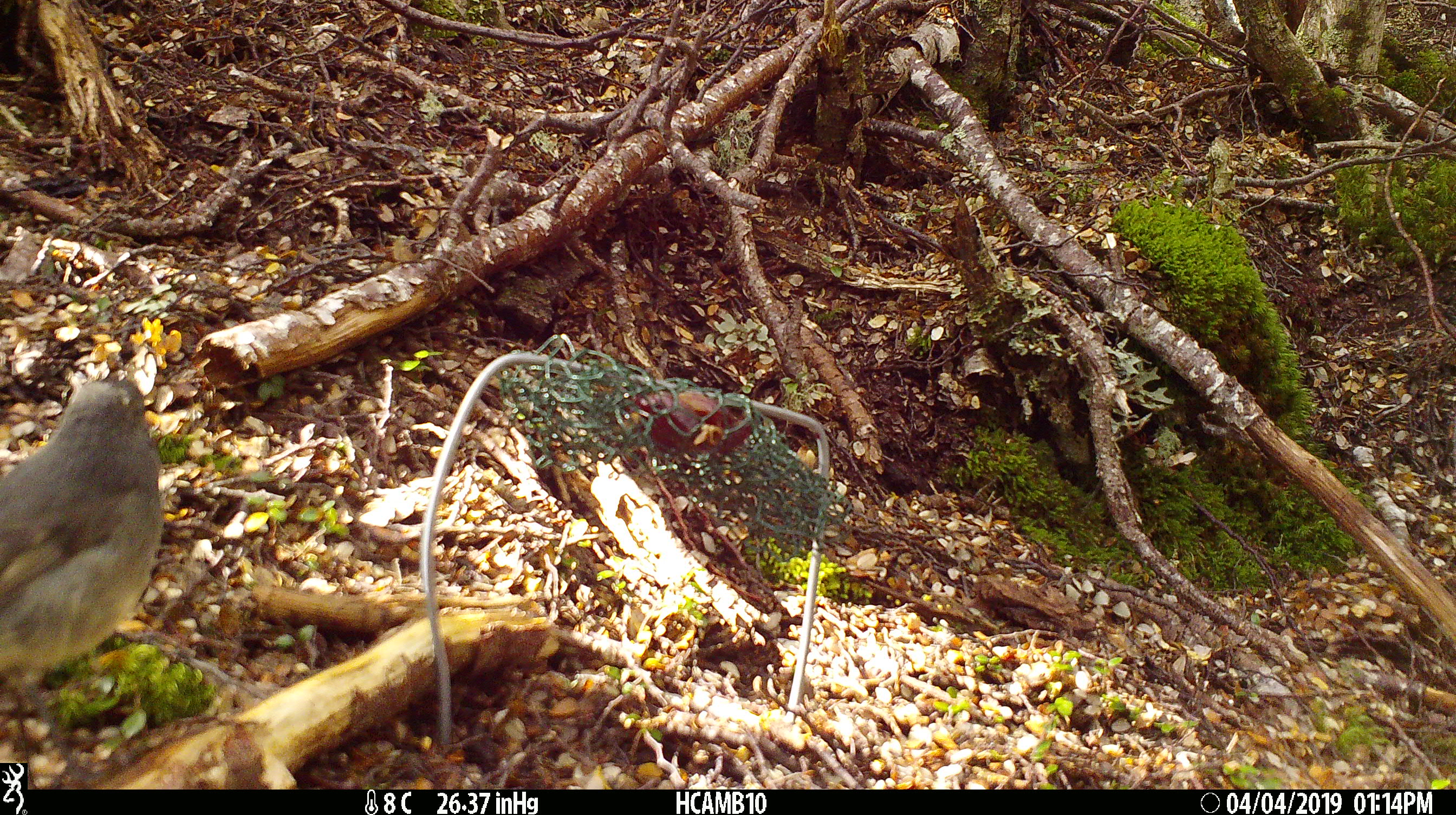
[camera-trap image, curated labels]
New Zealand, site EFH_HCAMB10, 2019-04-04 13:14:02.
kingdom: Animalia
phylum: Chordata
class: Aves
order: Passeriformes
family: Petroicidae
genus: Petroica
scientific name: Petroica australis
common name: new zealand robin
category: robin